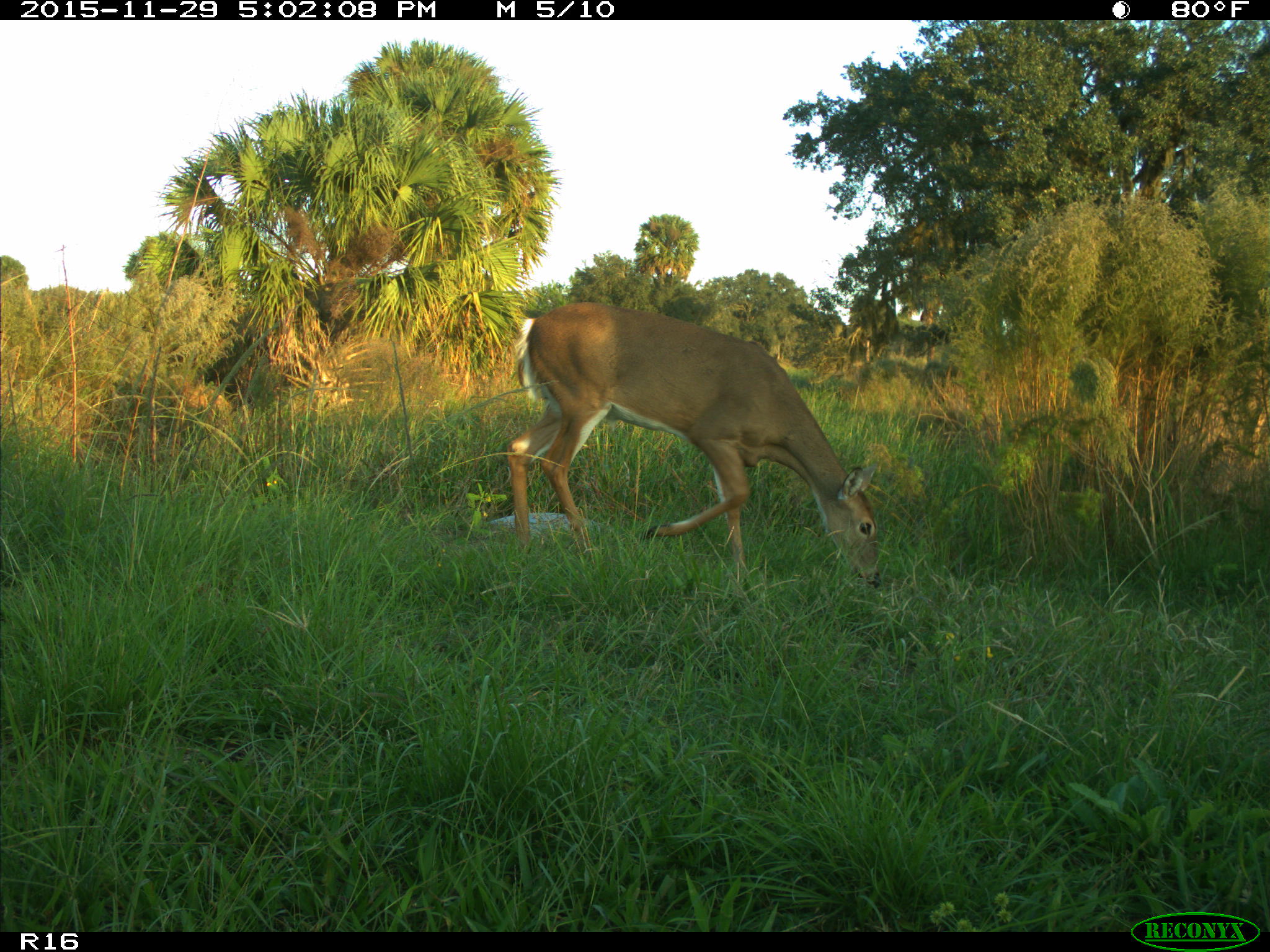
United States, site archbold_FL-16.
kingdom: Animalia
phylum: Chordata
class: Mammalia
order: Artiodactyla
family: Cervidae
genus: Odocoileus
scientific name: Odocoileus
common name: deer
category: unidentified deer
Unidentified deer (deer) (Odocoileus).